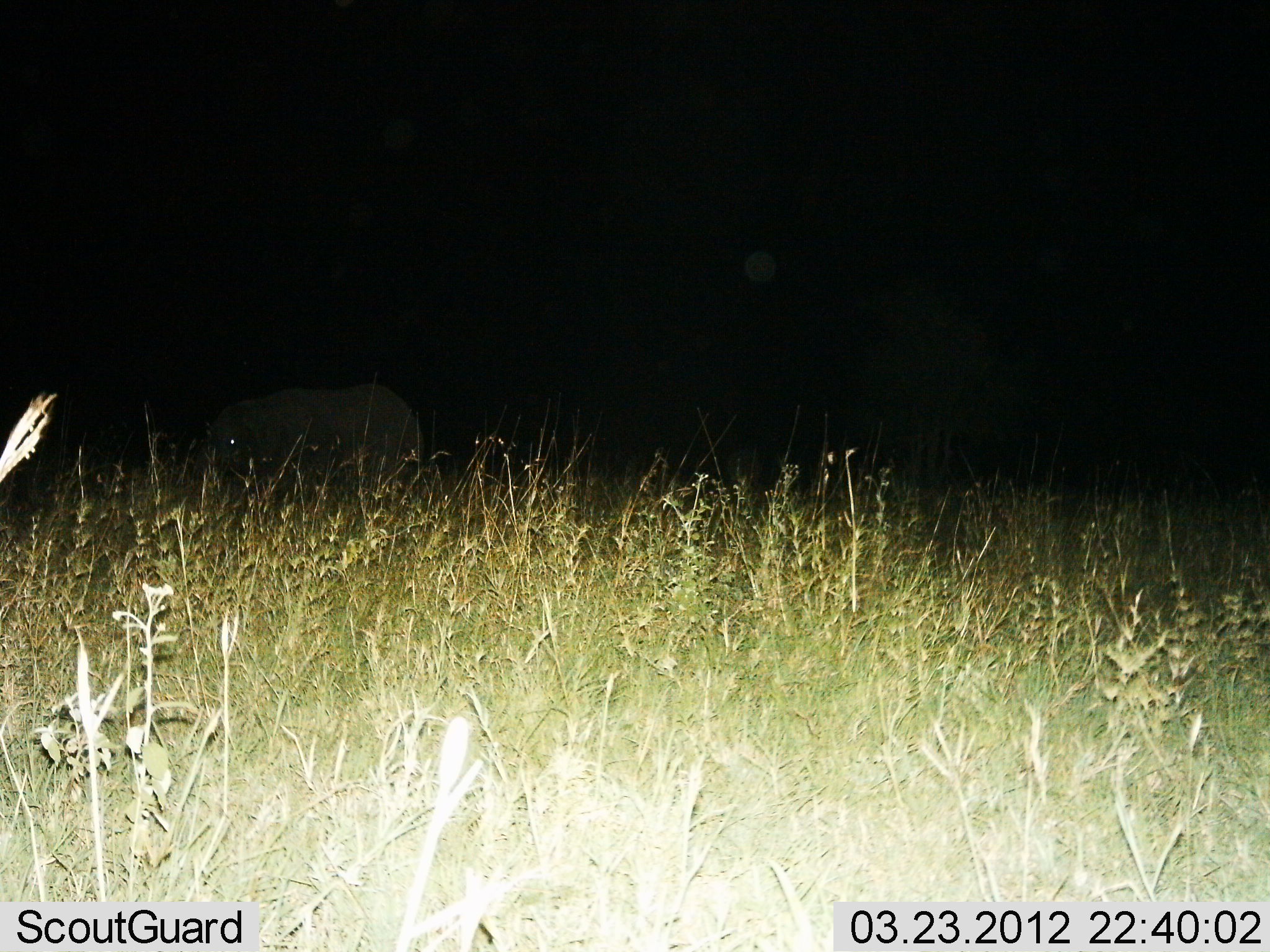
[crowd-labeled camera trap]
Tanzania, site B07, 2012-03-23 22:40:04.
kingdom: Animalia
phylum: Chordata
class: Mammalia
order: Artiodactyla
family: Hippopotamidae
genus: Hippopotamus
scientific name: Hippopotamus amphibius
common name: hippopotamus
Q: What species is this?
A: Hippopotamus (Hippopotamus amphibius).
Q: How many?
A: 1.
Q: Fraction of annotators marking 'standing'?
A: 80%.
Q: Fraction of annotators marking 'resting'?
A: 0%.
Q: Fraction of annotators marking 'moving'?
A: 0%.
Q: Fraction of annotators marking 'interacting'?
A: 0%.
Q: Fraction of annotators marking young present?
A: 0%.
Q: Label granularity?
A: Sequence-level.